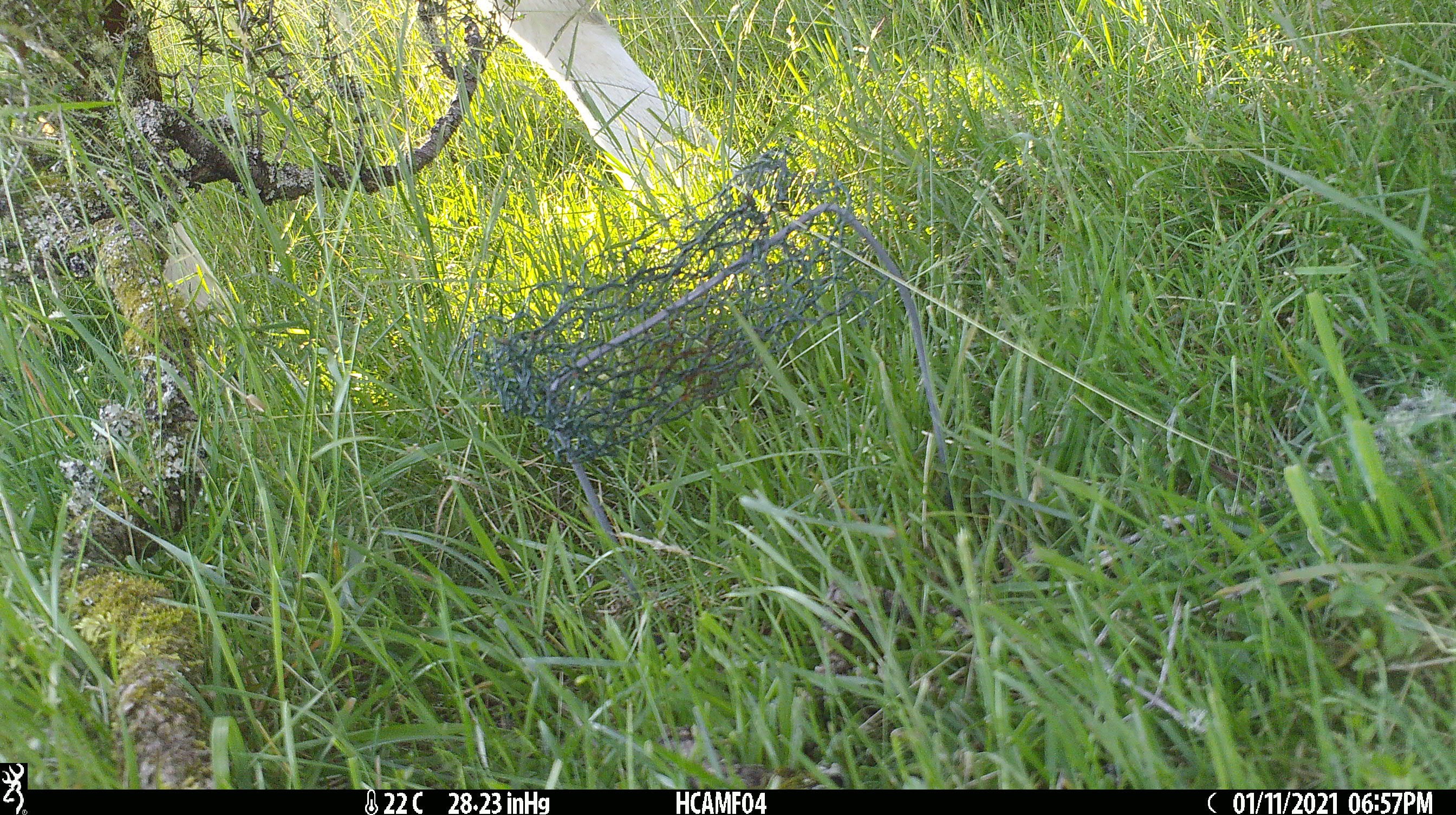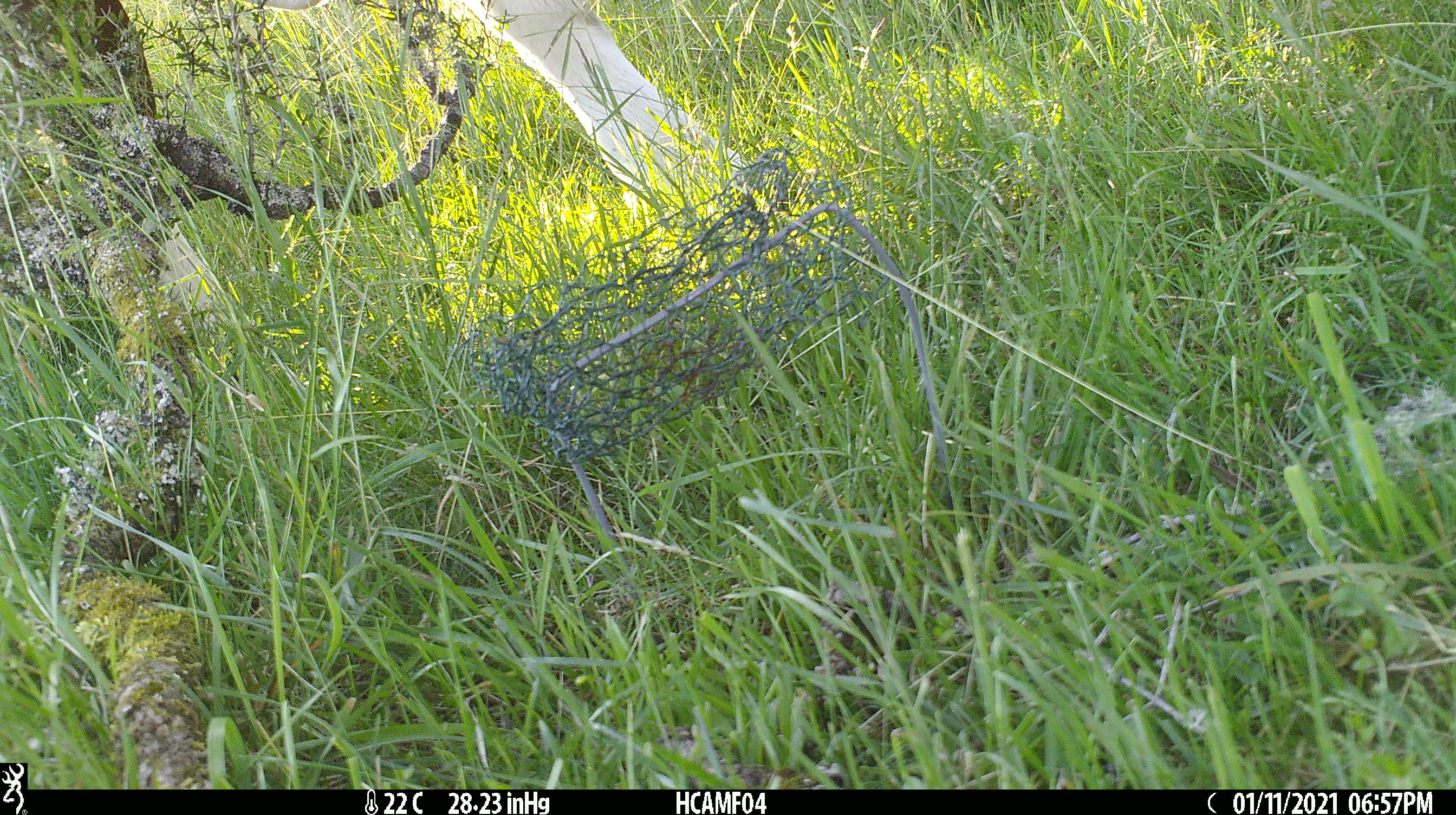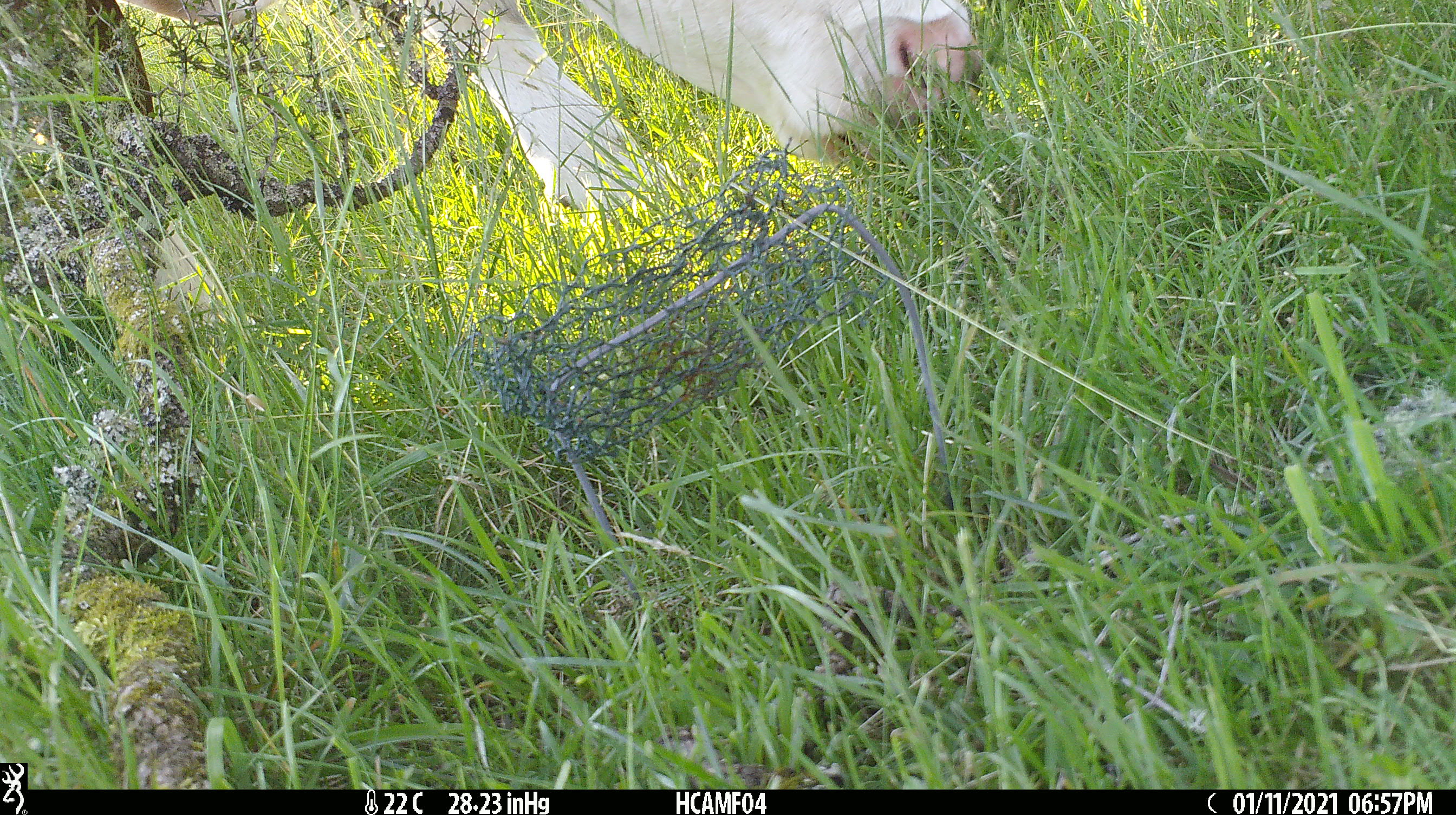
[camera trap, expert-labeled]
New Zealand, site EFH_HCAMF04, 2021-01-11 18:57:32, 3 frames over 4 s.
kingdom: Animalia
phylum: Chordata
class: Mammalia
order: Artiodactyla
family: Bovidae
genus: Bos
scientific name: Bos taurus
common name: domestic cow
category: cow